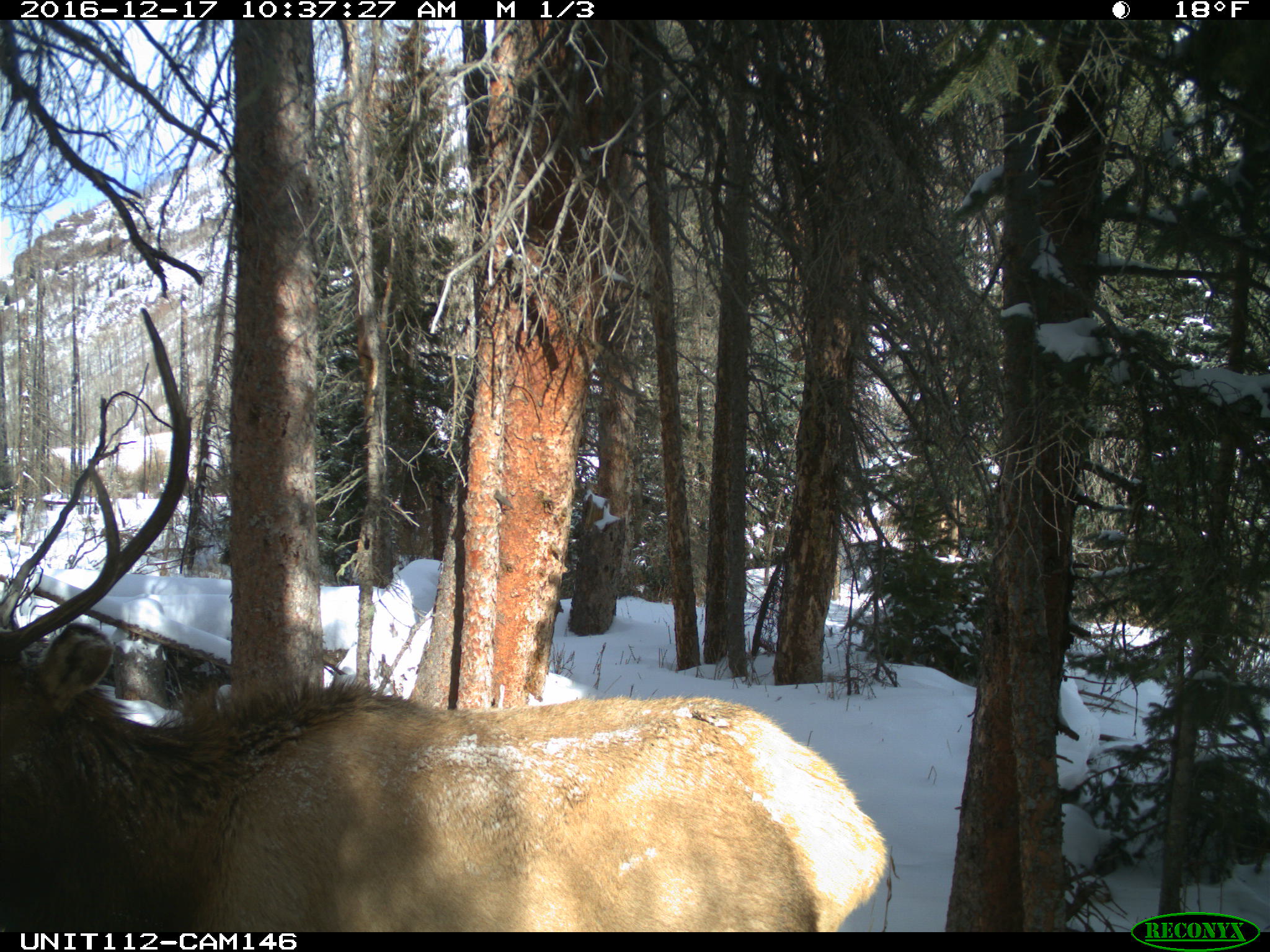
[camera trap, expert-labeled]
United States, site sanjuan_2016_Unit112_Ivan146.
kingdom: Animalia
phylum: Chordata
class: Mammalia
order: Artiodactyla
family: Cervidae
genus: Cervus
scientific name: Cervus elaphus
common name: red deer